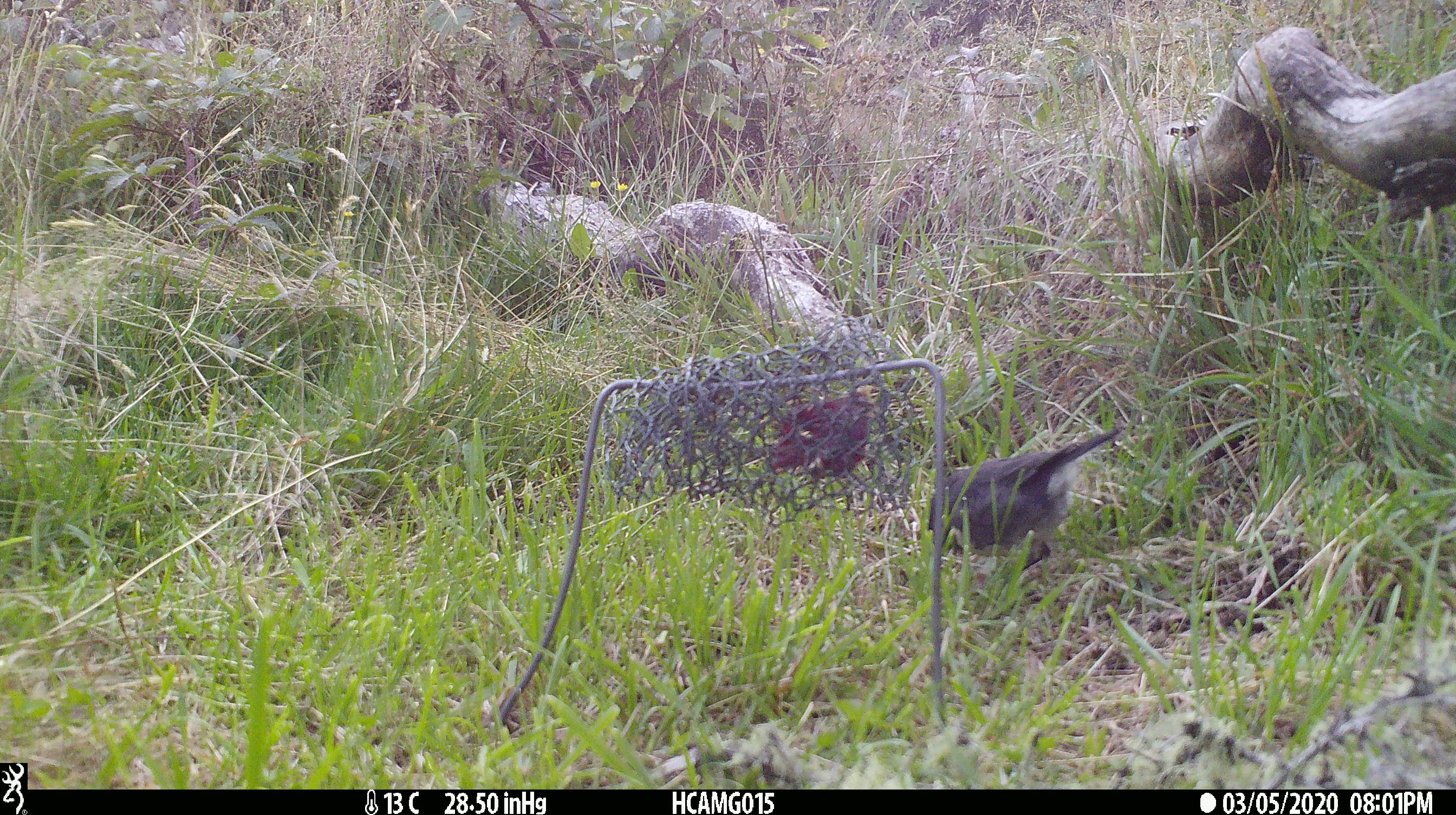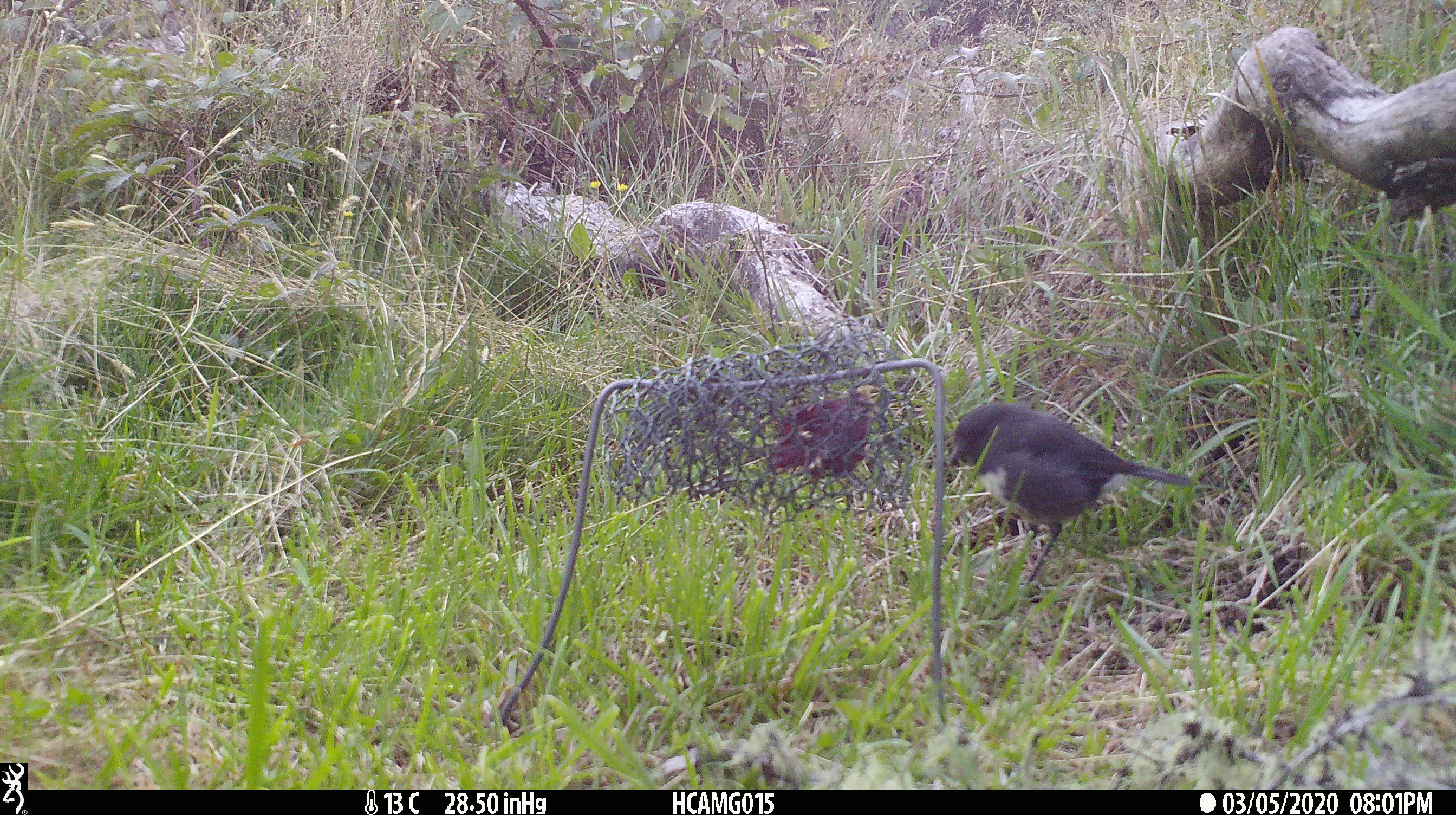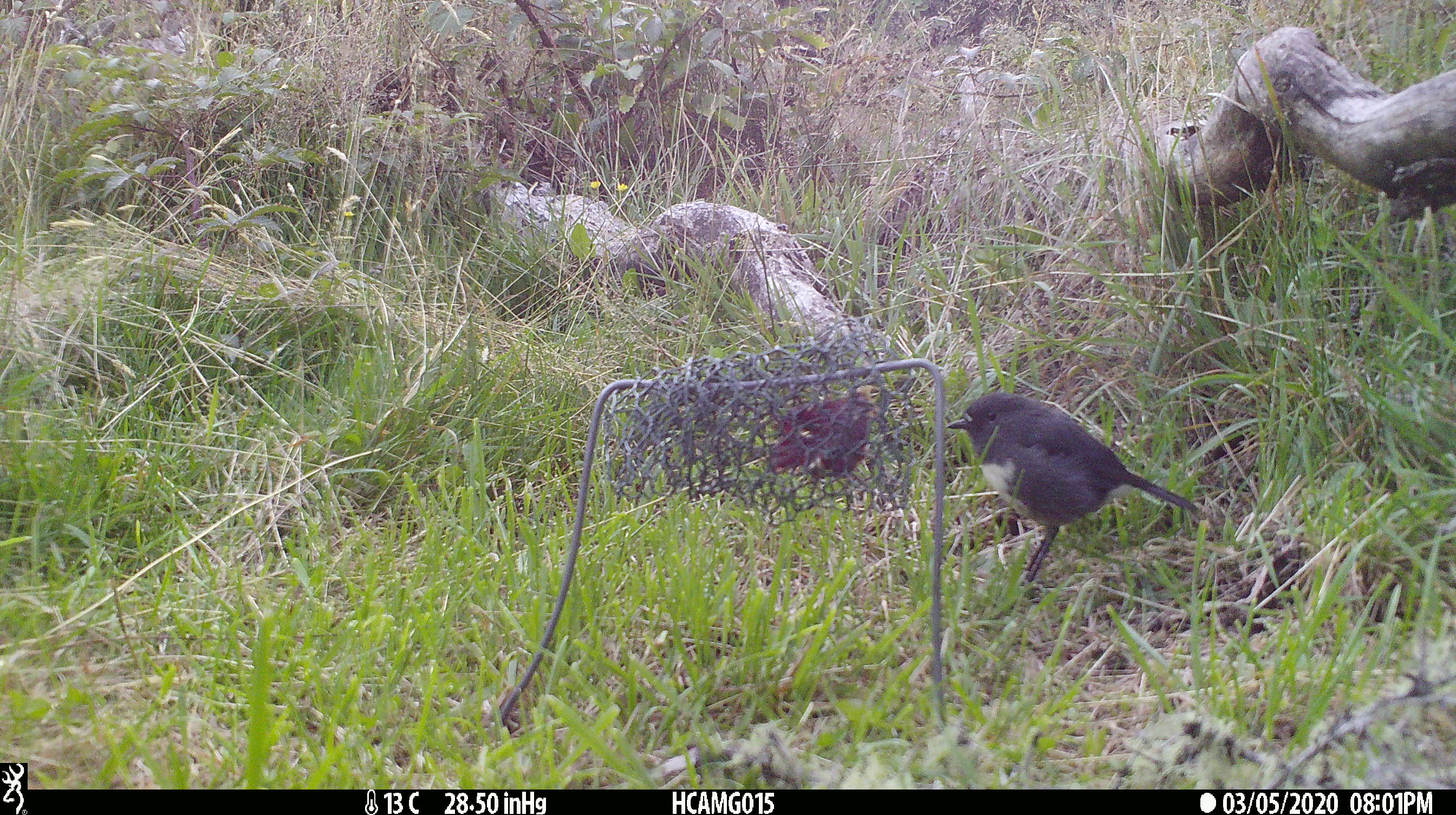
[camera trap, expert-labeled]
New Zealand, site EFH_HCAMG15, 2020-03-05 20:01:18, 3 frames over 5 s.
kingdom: Animalia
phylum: Chordata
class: Aves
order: Passeriformes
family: Petroicidae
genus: Petroica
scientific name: Petroica australis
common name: new zealand robin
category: robin